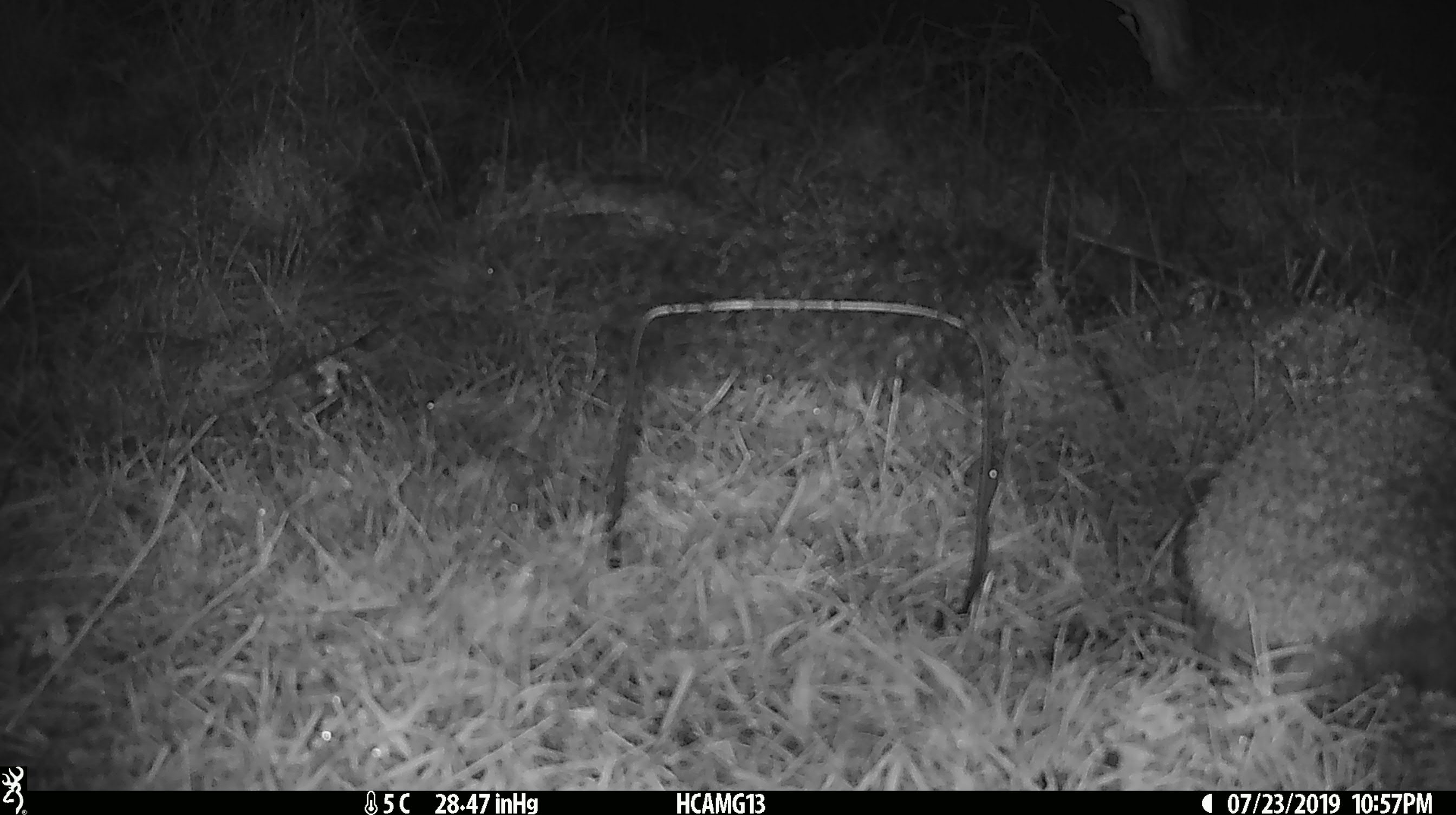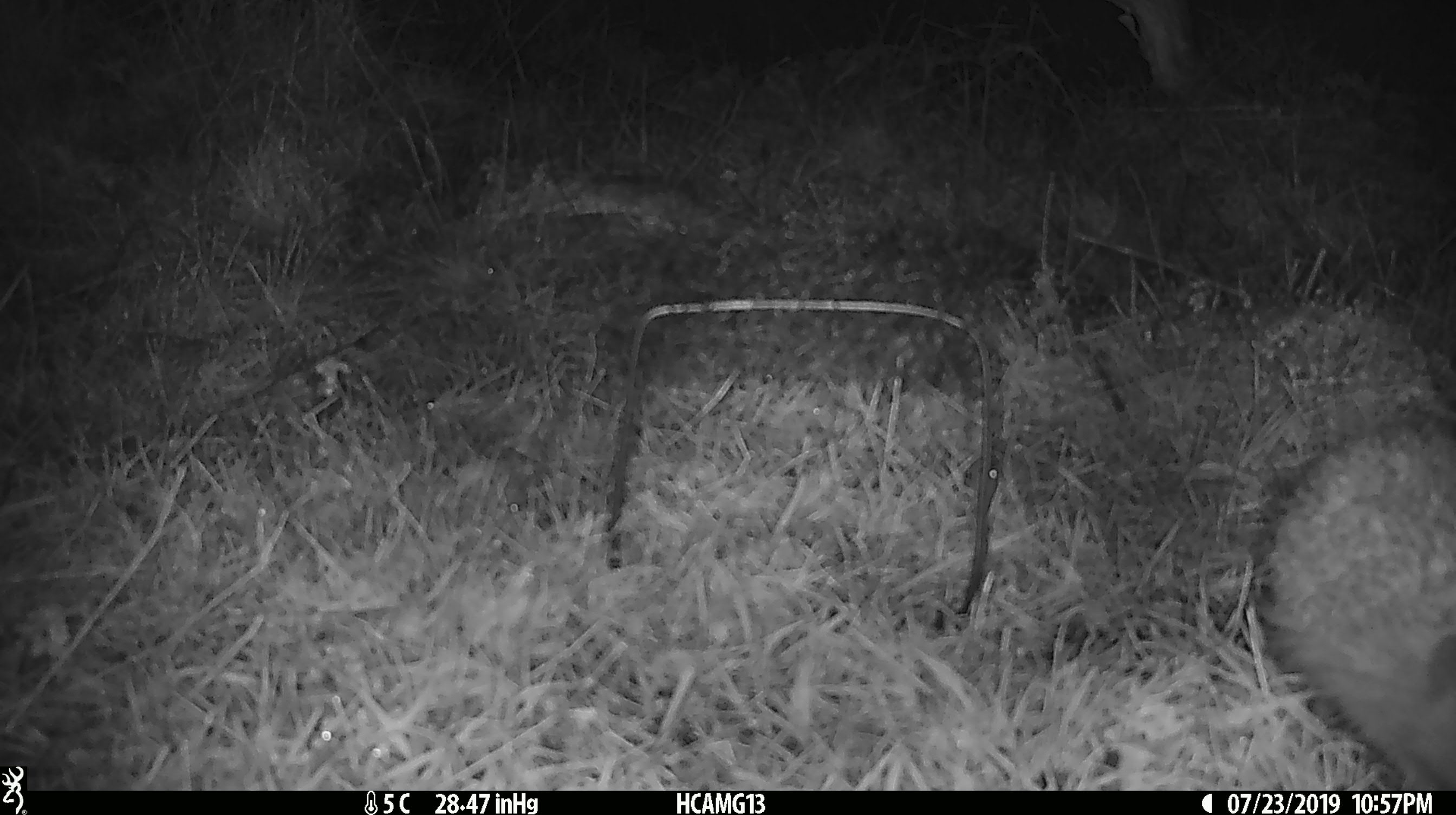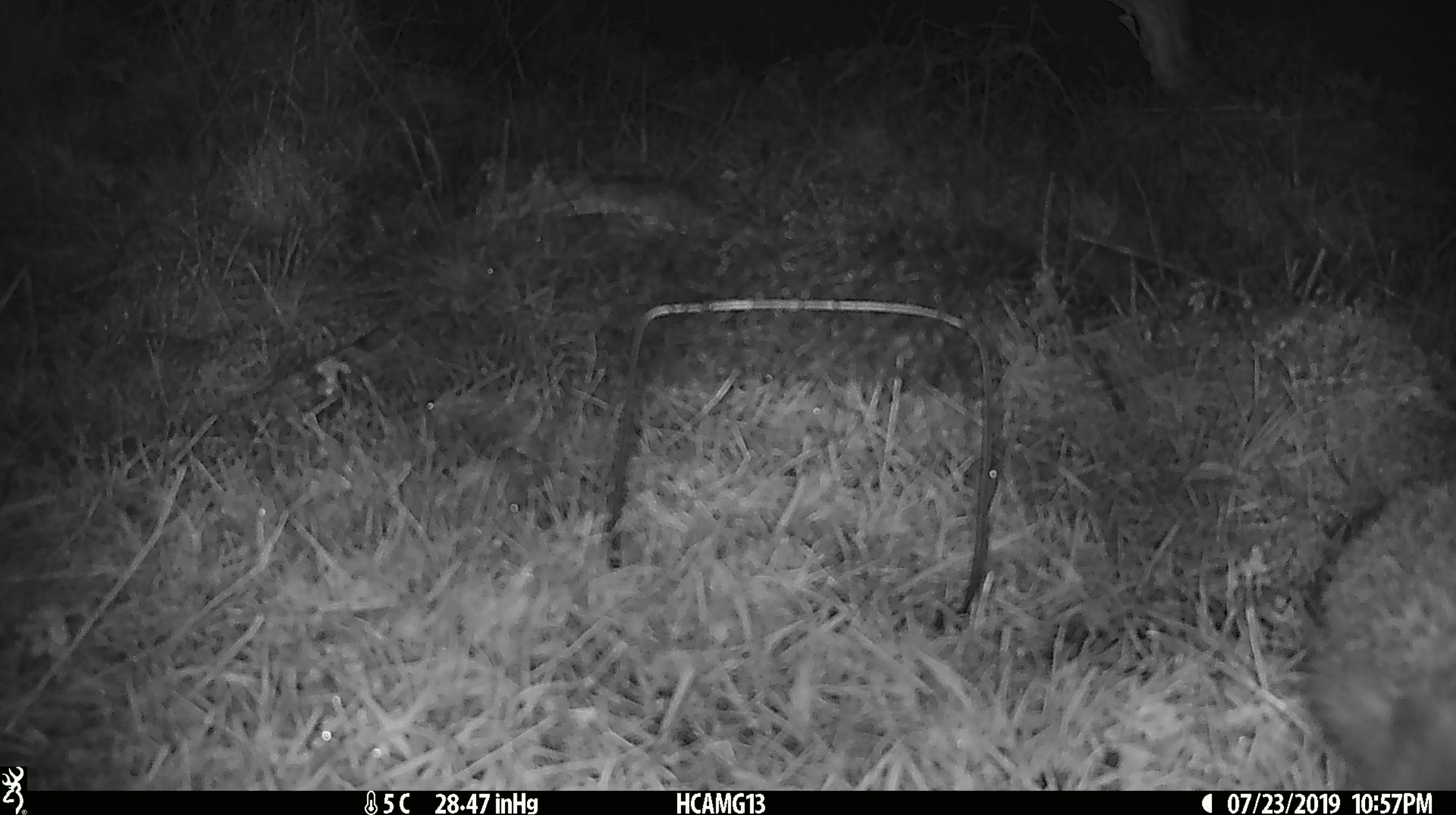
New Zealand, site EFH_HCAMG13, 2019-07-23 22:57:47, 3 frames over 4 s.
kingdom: Animalia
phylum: Chordata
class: Mammalia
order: Eulipotyphla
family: Erinaceidae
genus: Erinaceus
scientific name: Erinaceus europaeus europaeus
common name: european hedgehog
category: hedgehog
Hedgehog (european hedgehog) (Erinaceus europaeus europaeus).